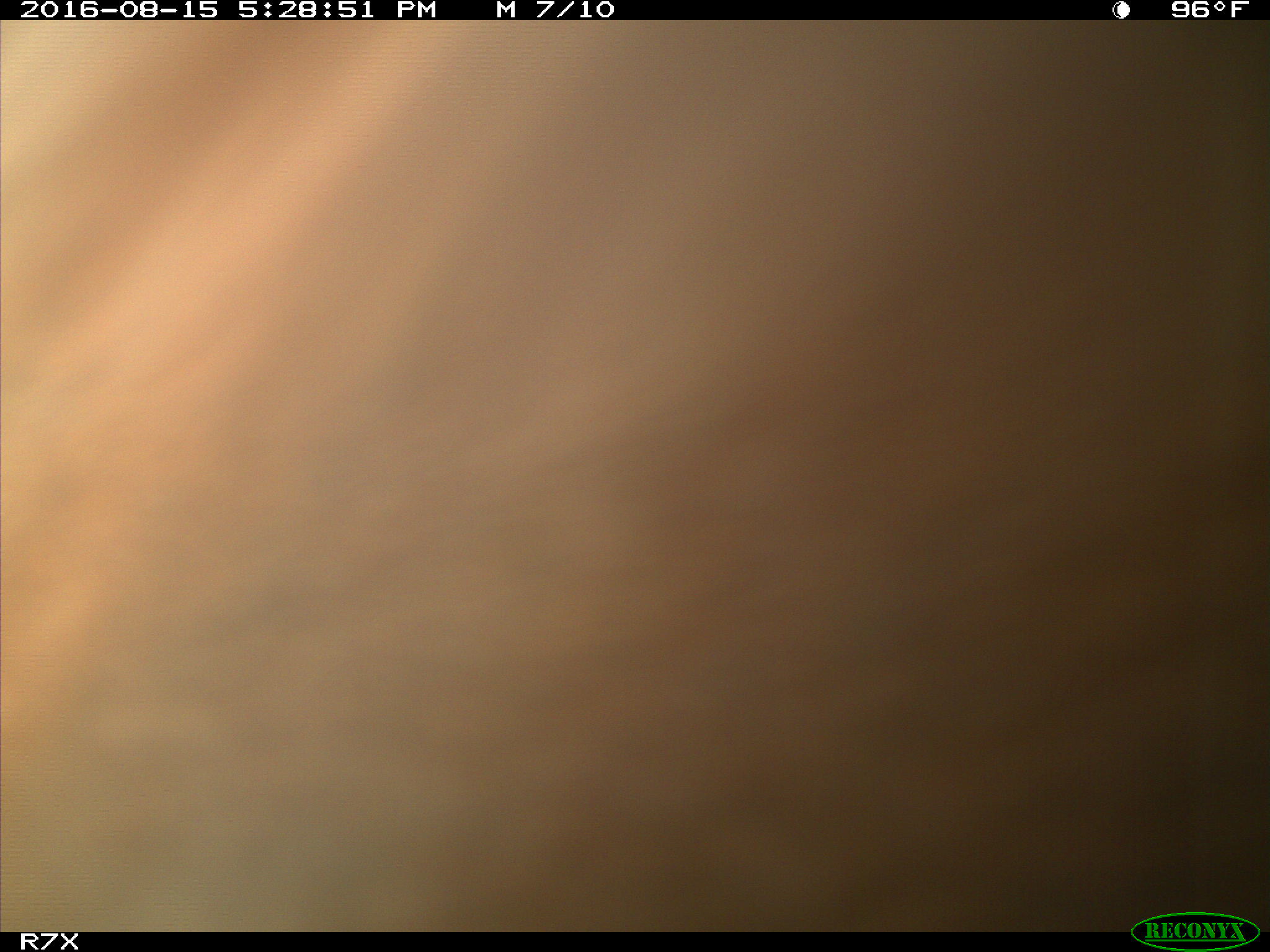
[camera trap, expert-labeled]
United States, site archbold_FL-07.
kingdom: Animalia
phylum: Chordata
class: Mammalia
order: Artiodactyla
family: Bovidae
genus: Bos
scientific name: Bos taurus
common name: domestic cow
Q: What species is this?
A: Bos taurus (domestic cow).